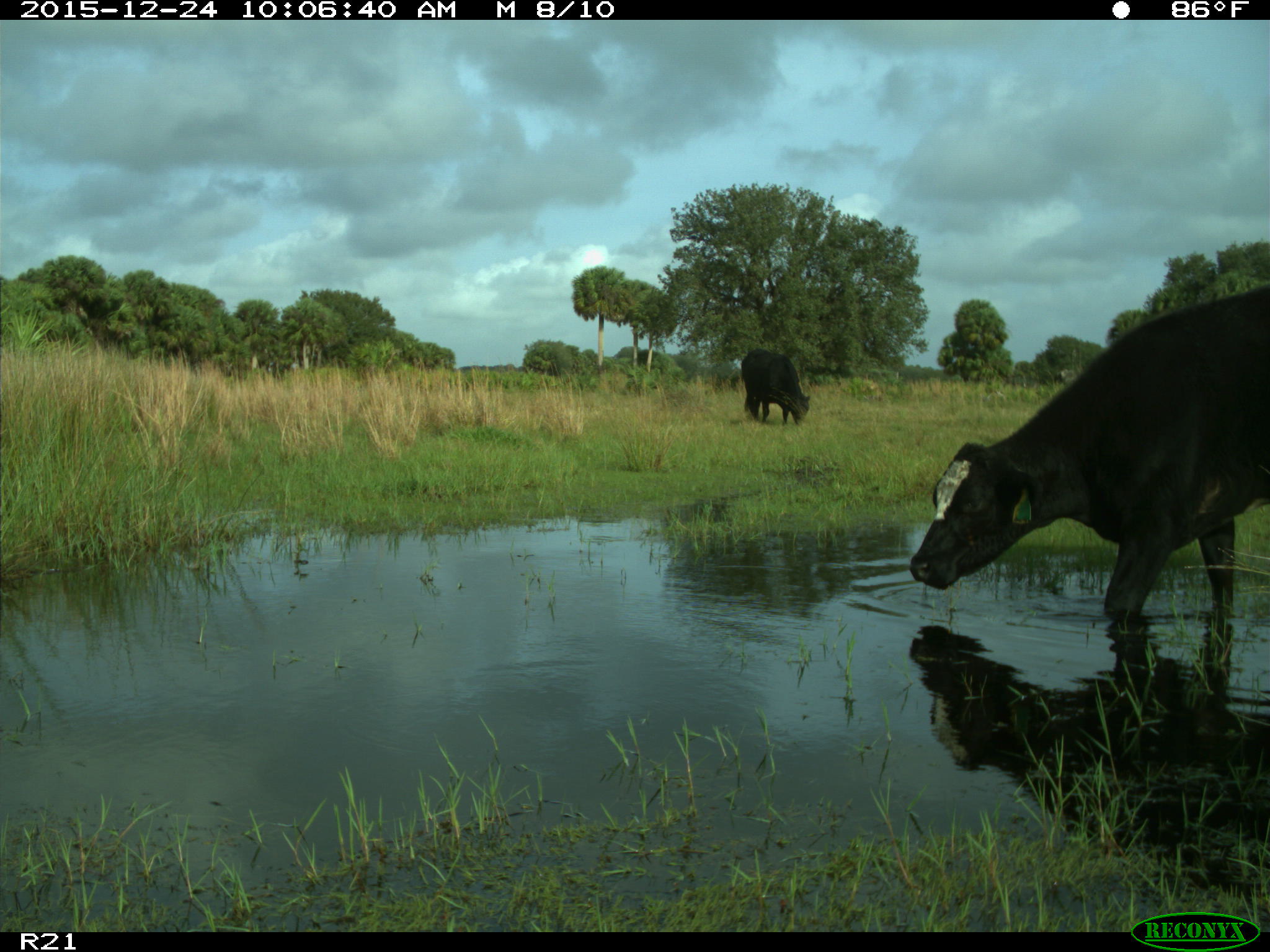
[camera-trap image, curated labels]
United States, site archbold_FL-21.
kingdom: Animalia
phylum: Chordata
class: Mammalia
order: Artiodactyla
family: Bovidae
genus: Bos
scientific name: Bos taurus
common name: domestic cow